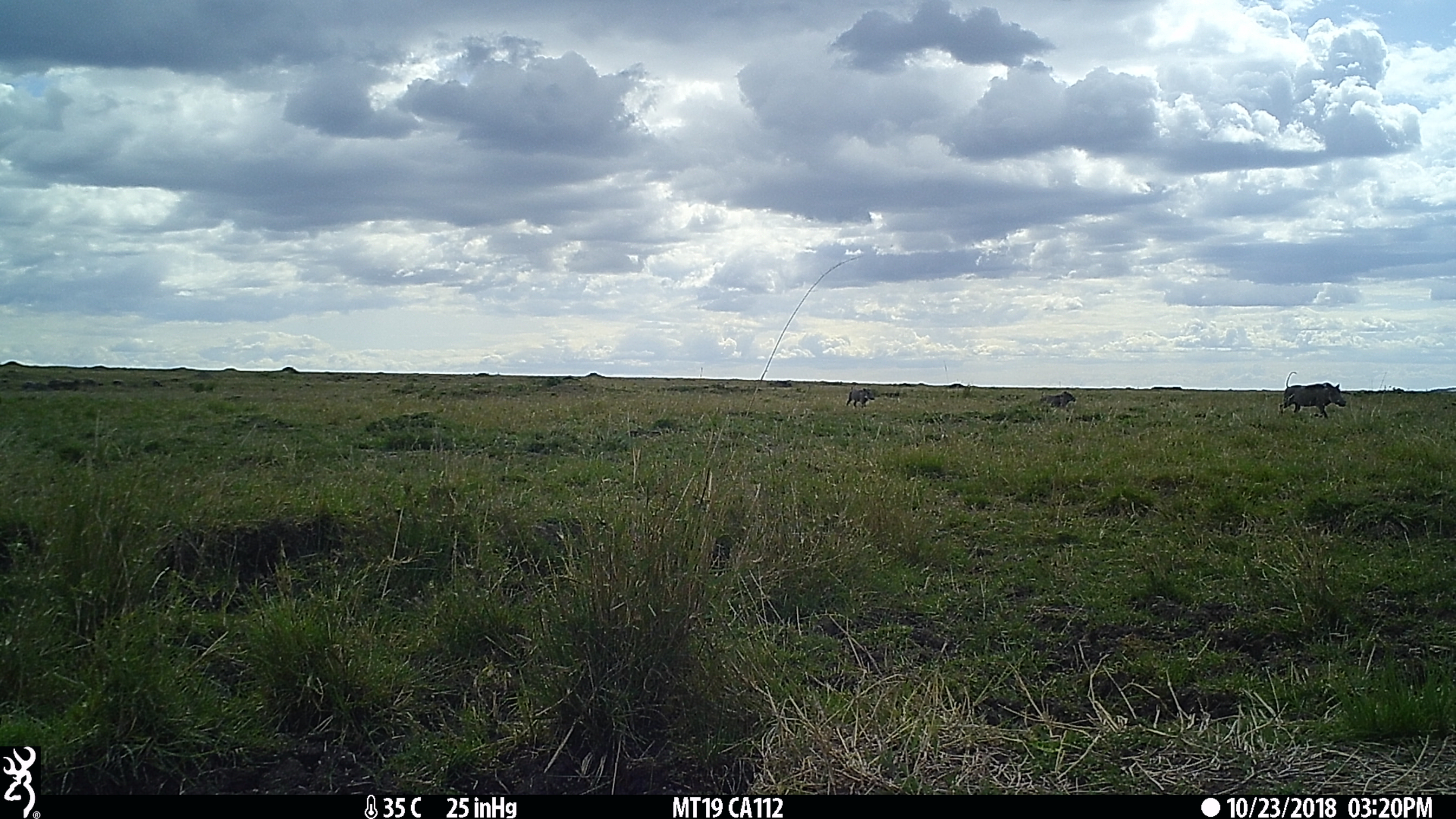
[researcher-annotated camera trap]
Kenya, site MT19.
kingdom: Animalia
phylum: Chordata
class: Mammalia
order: Artiodactyla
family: Suidae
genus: Phacochoerus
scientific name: Phacochoerus africanus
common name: common warthog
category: warthog